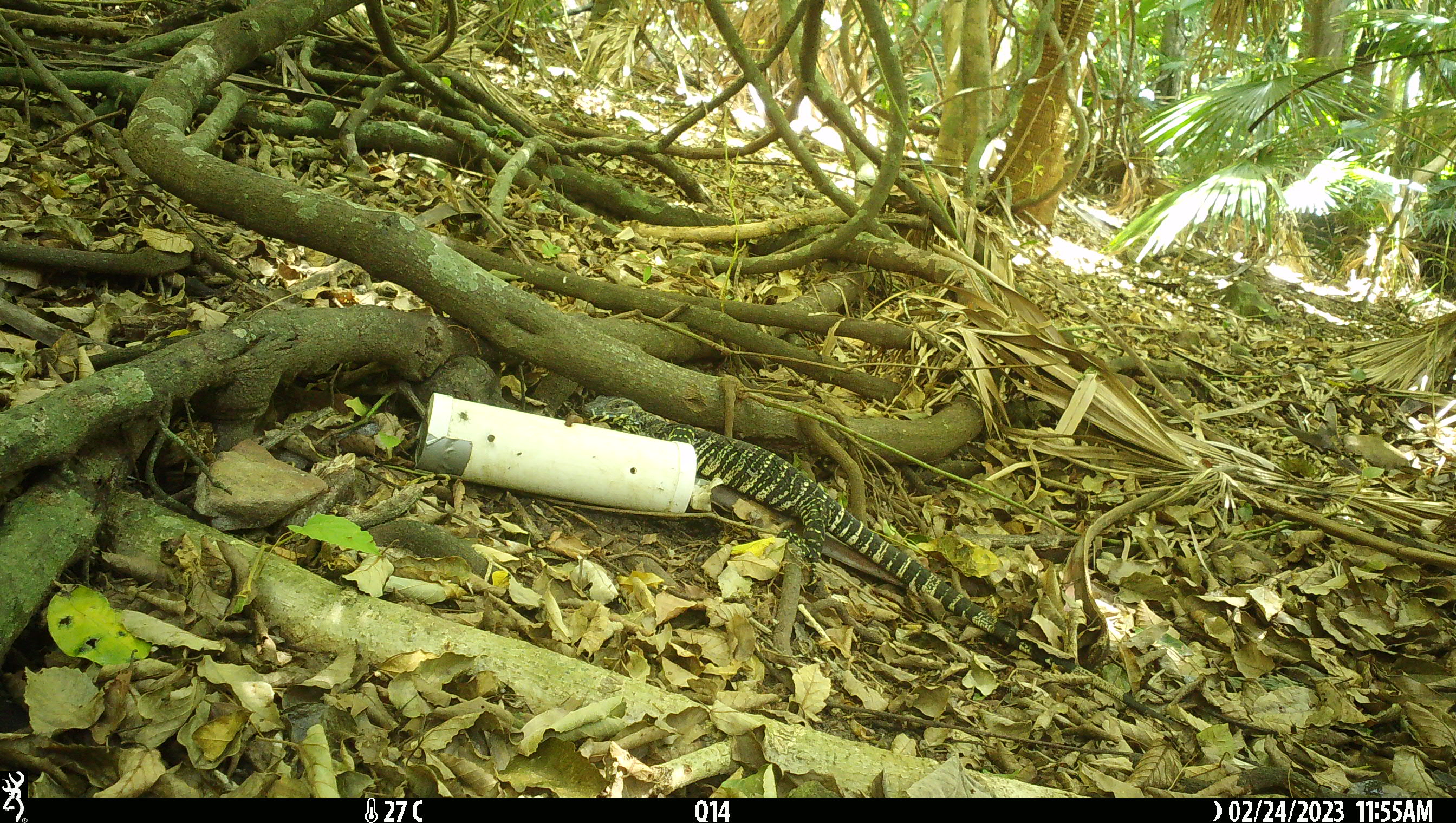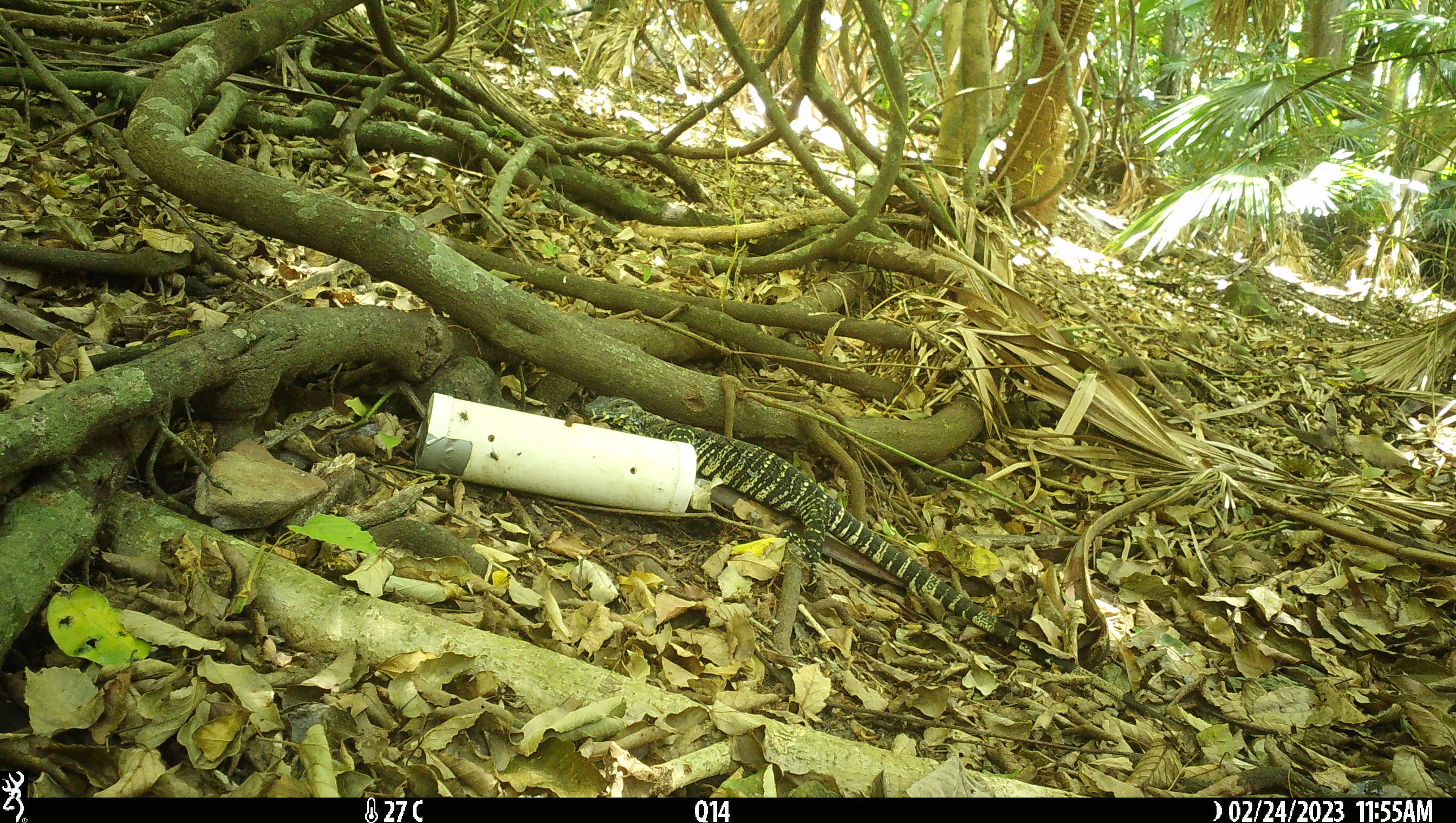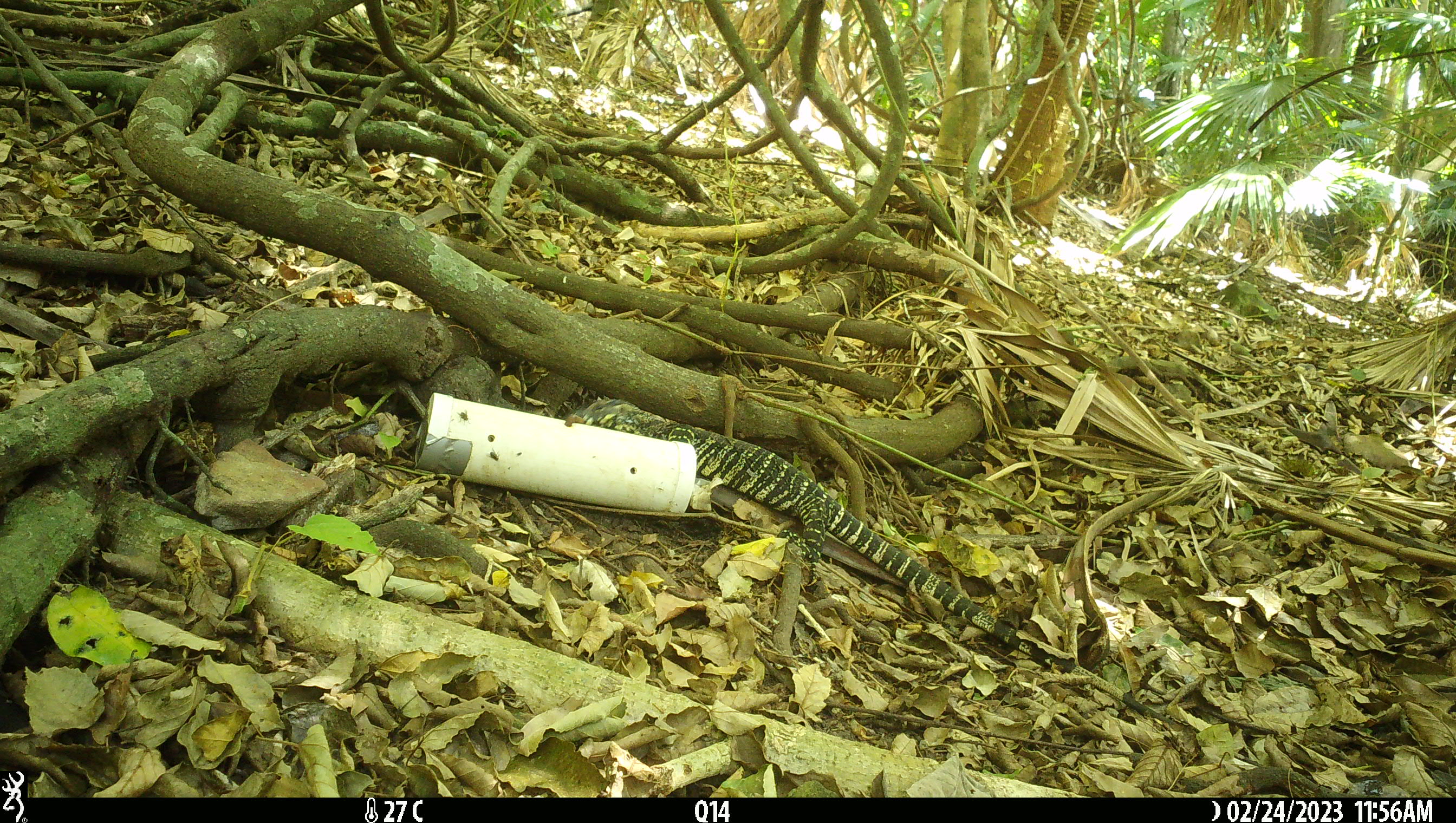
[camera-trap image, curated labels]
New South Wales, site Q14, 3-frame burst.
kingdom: Animalia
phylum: Chordata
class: Reptilia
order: Squamata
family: Varanidae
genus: Varanus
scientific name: Varanus varius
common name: lace monitor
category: goanna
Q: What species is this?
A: Goanna (lace monitor) (Varanus varius).